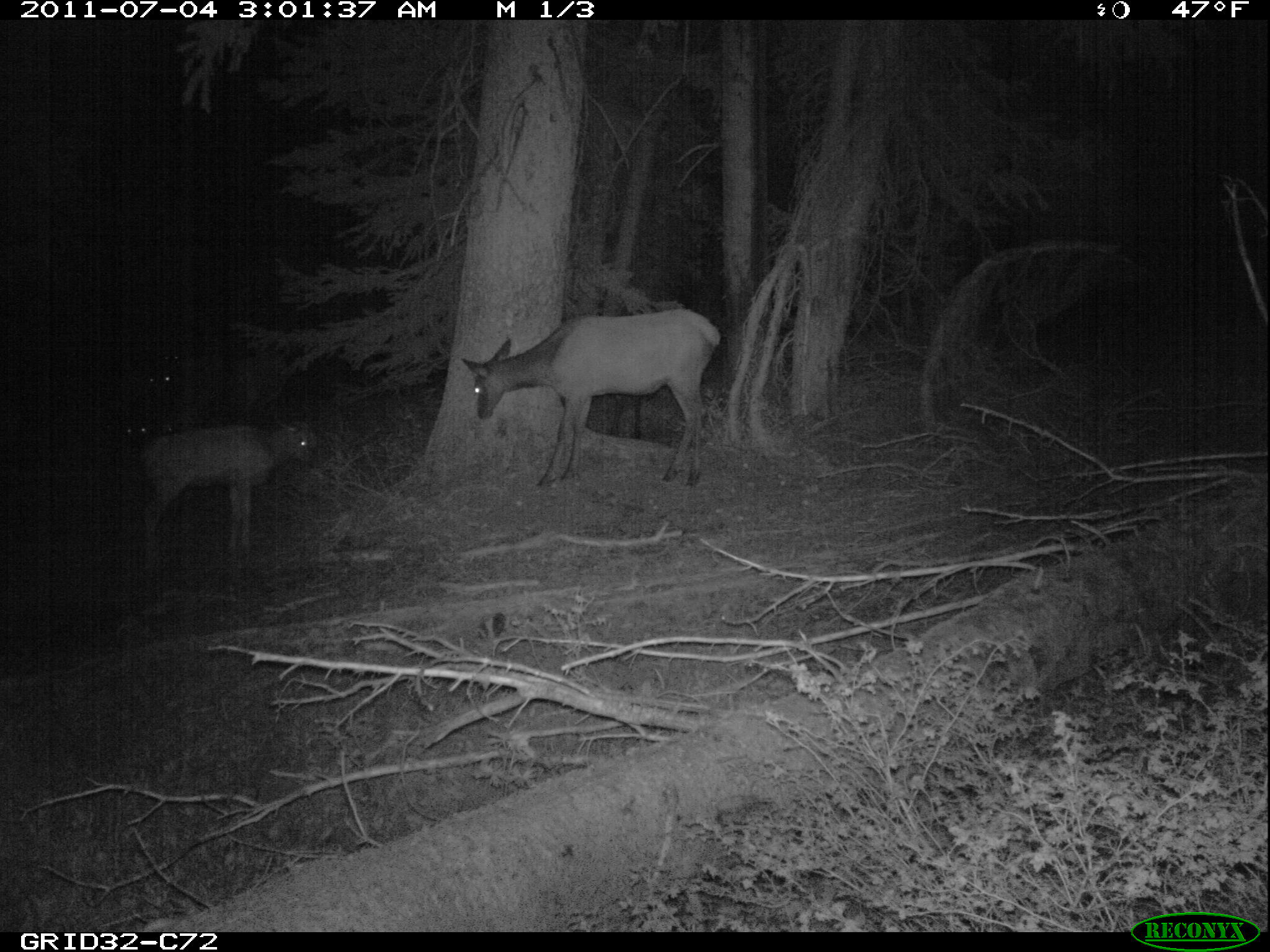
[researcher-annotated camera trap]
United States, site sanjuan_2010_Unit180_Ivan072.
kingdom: Animalia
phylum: Chordata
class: Mammalia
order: Artiodactyla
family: Cervidae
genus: Cervus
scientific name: Cervus elaphus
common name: red deer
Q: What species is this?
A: Cervus elaphus (red deer).